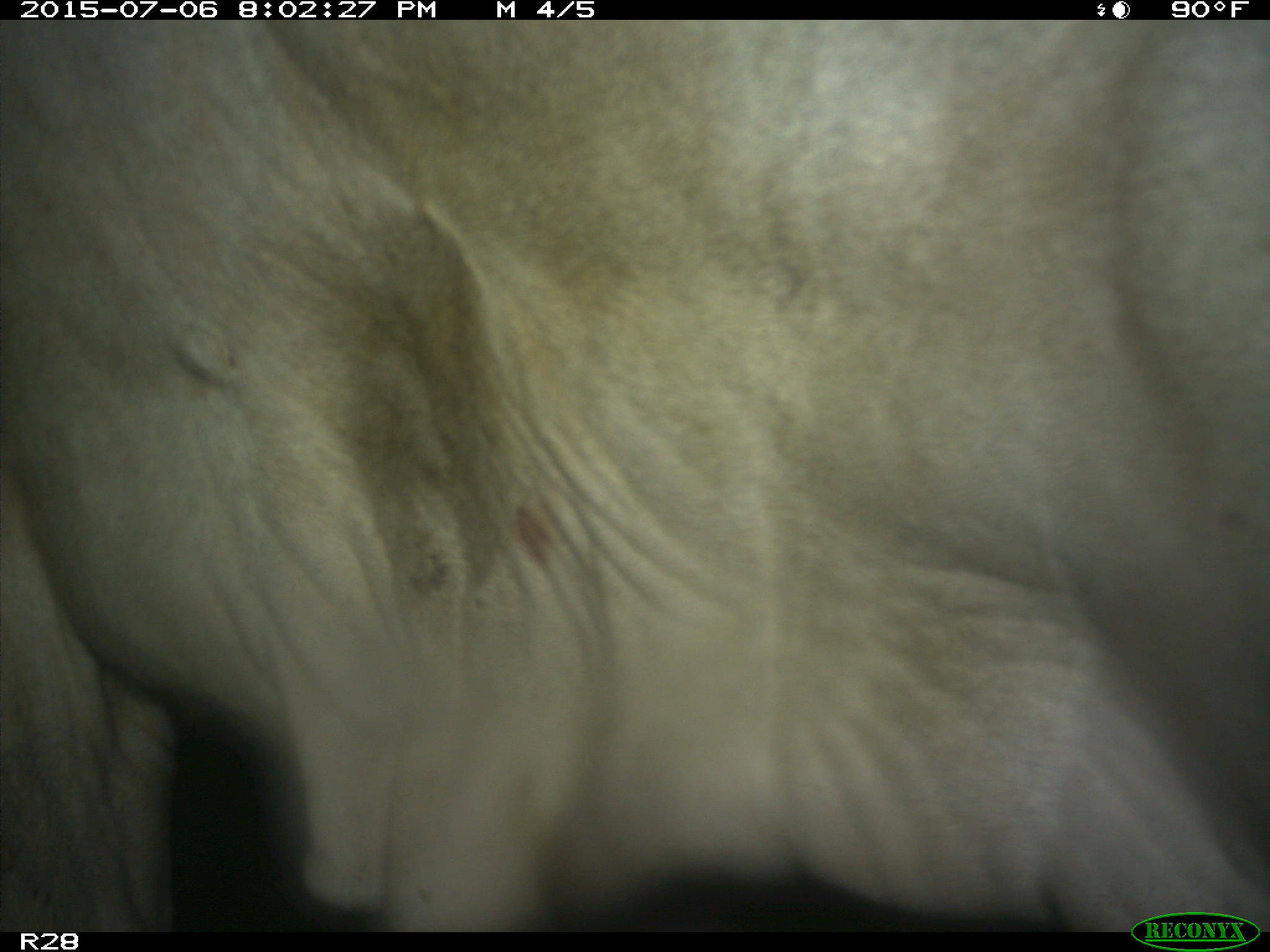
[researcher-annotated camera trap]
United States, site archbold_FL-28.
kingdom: Animalia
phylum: Chordata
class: Mammalia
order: Artiodactyla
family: Bovidae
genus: Bos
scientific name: Bos taurus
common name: domestic cow